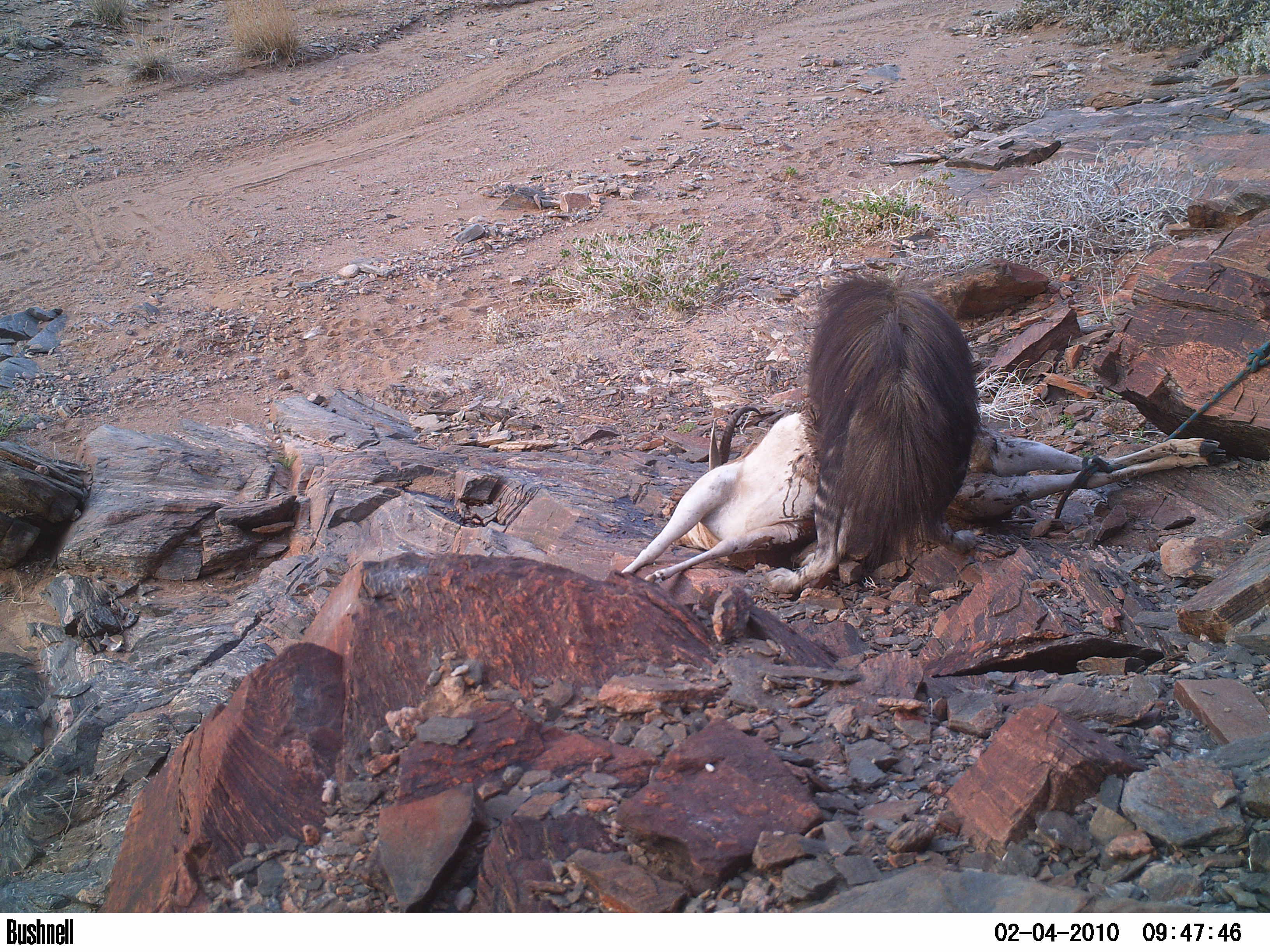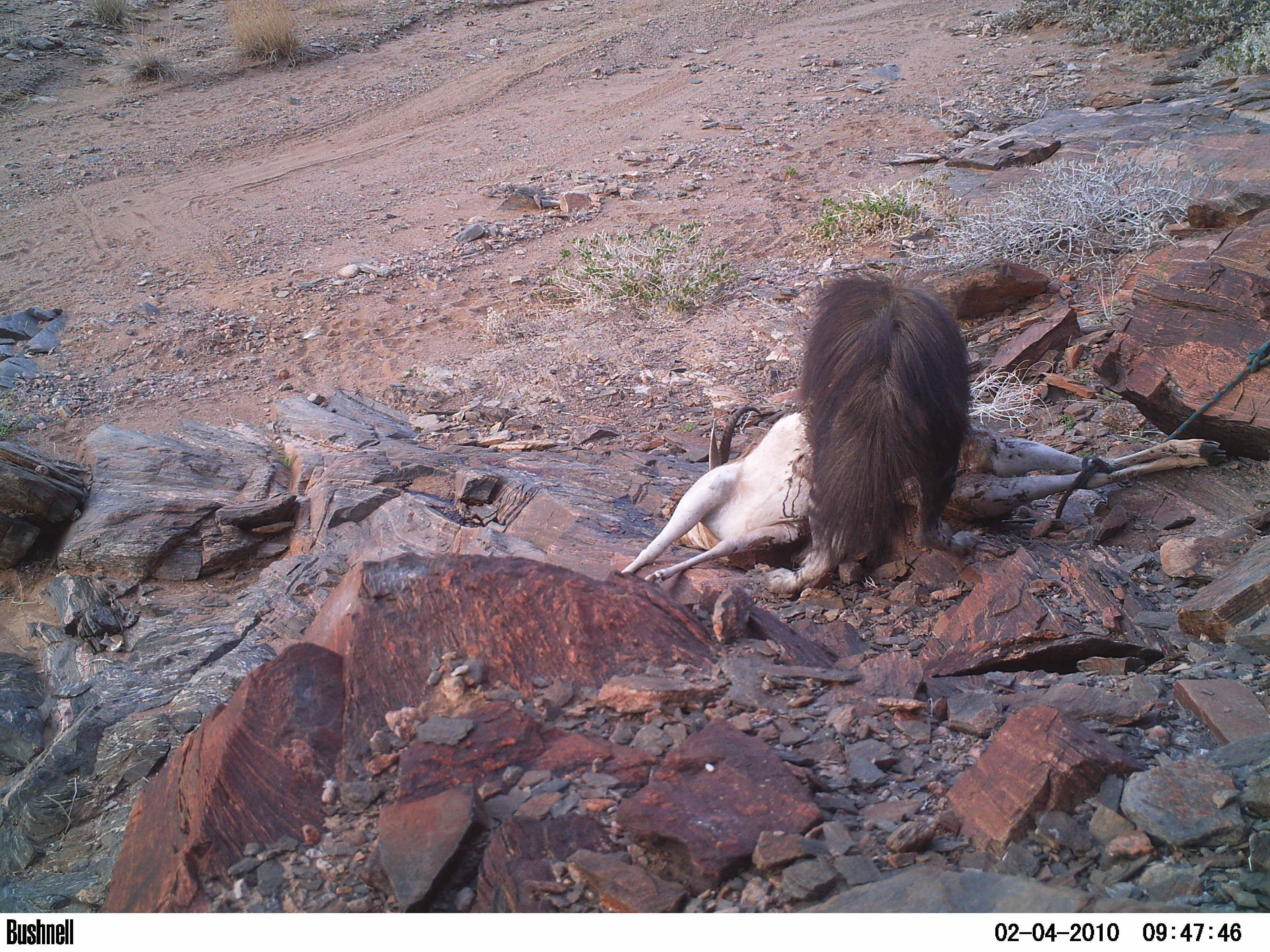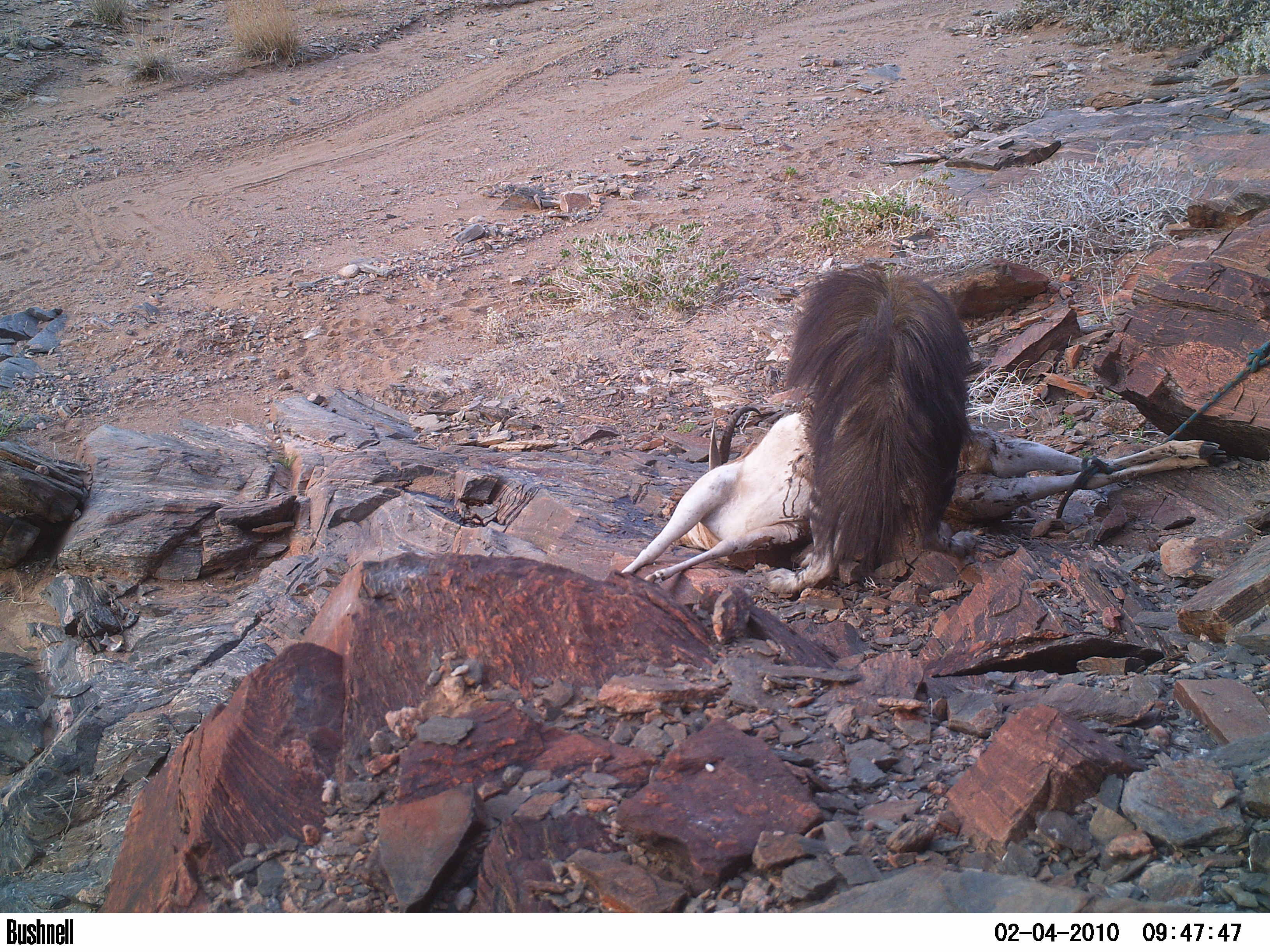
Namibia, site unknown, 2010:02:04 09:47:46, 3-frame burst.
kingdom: Animalia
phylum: Chordata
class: Mammalia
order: Carnivora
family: Hyaenidae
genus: Parahyaena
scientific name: Parahyaena brunnea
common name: brown hyena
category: hyaena brunnea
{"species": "hyaena brunnea (brown hyena) (Parahyaena brunnea)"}